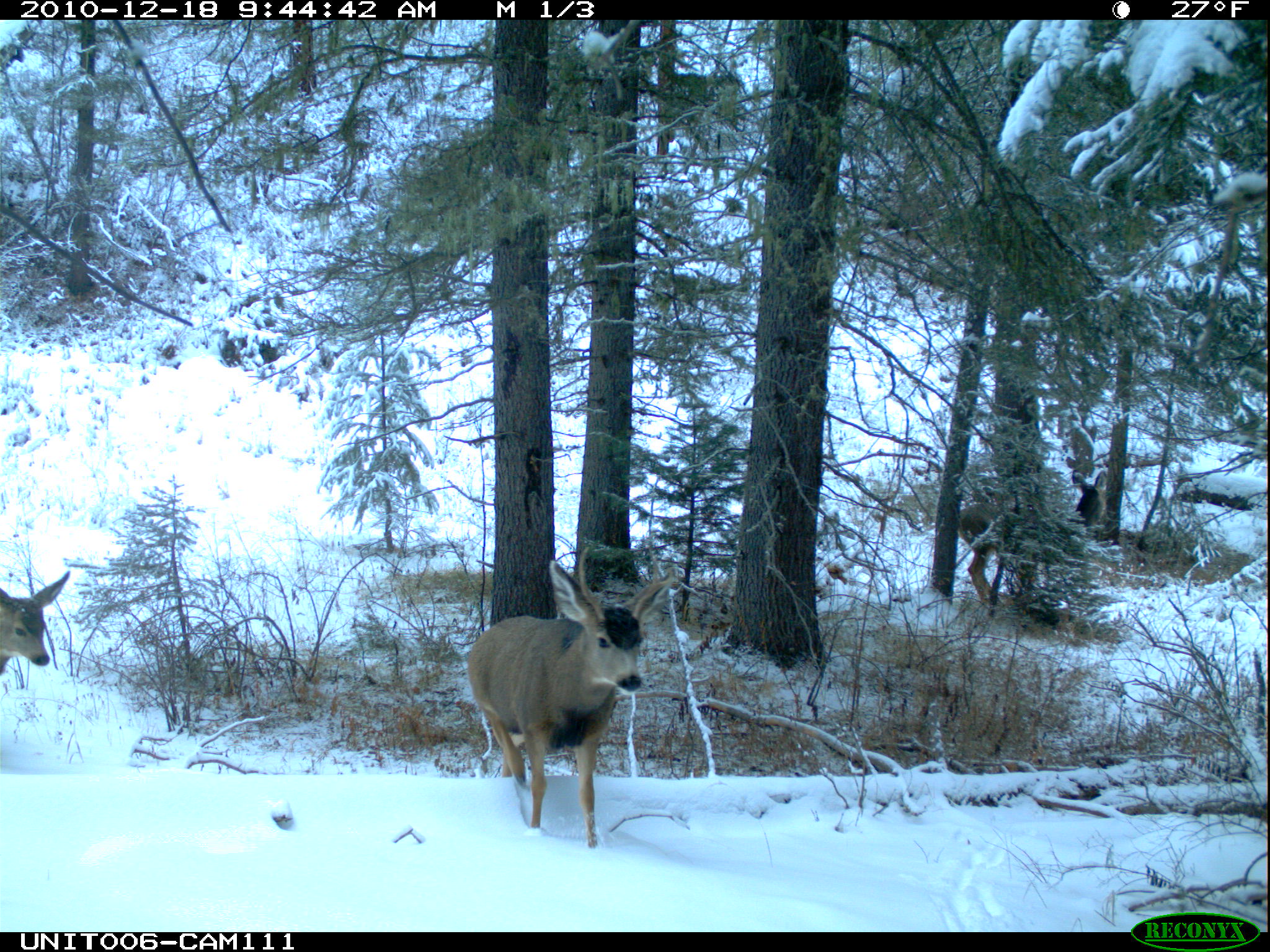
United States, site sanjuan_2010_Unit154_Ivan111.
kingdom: Animalia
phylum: Chordata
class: Mammalia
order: Artiodactyla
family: Cervidae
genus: Odocoileus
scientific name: Odocoileus hemionus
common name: mule deer